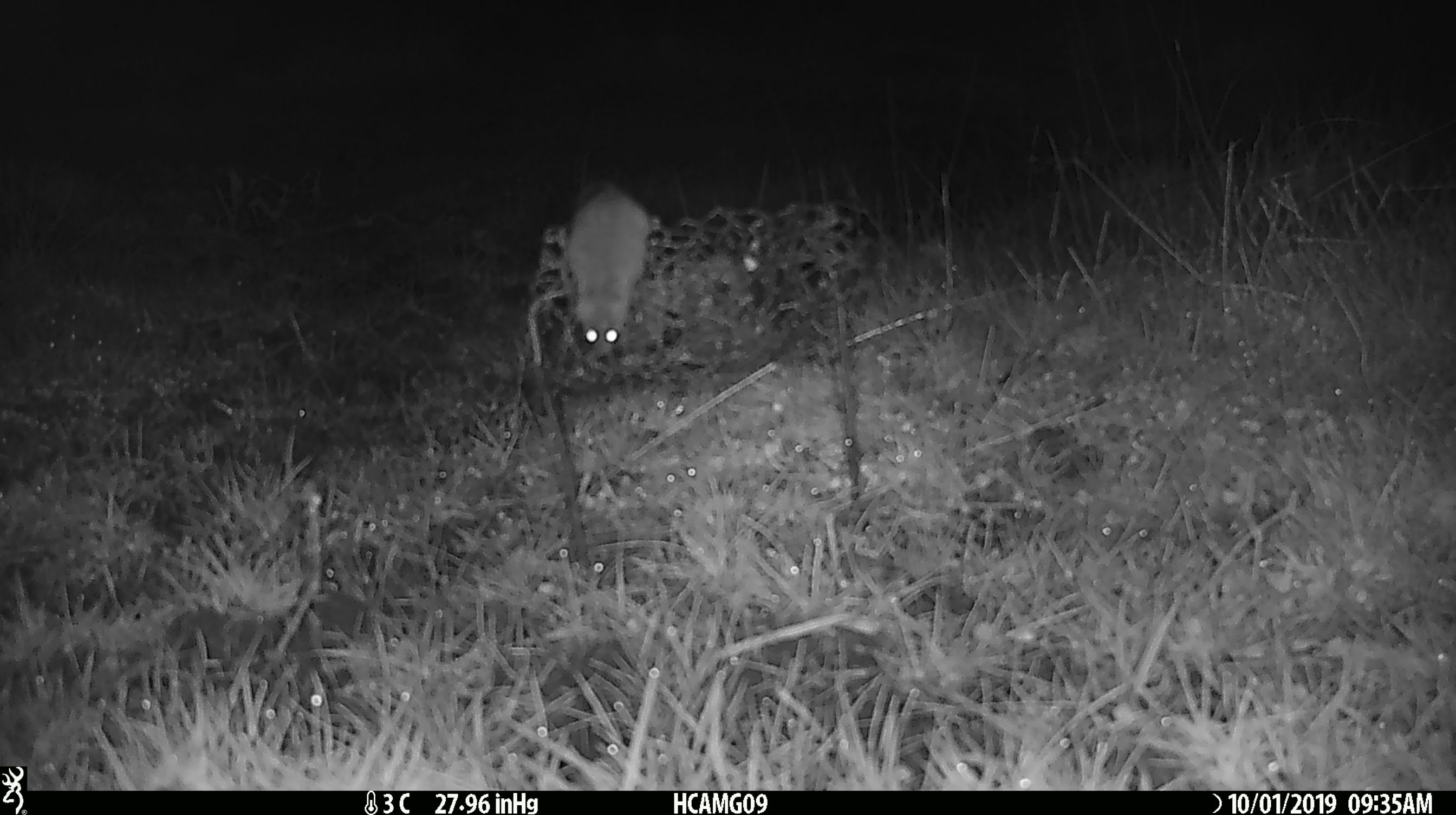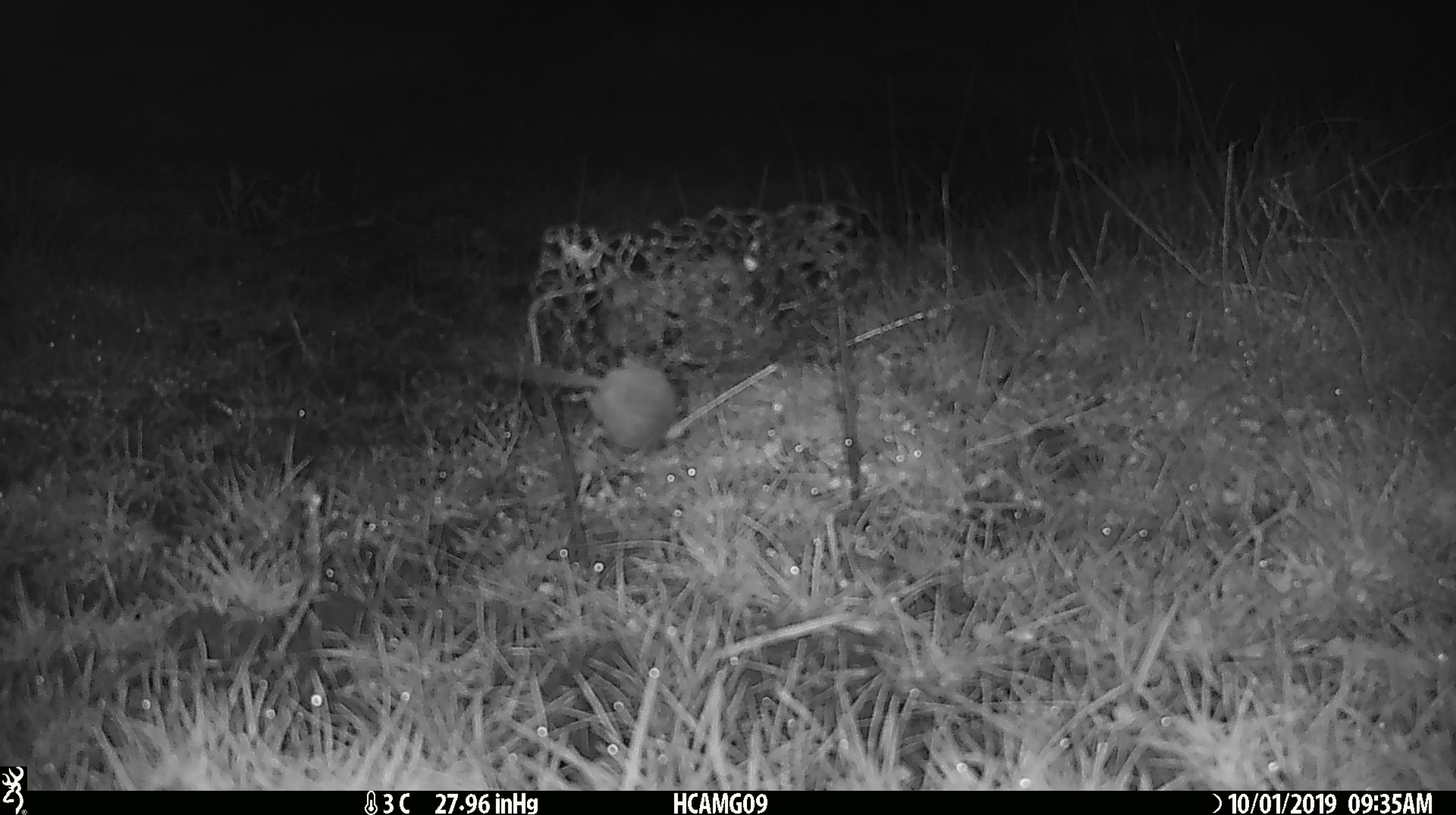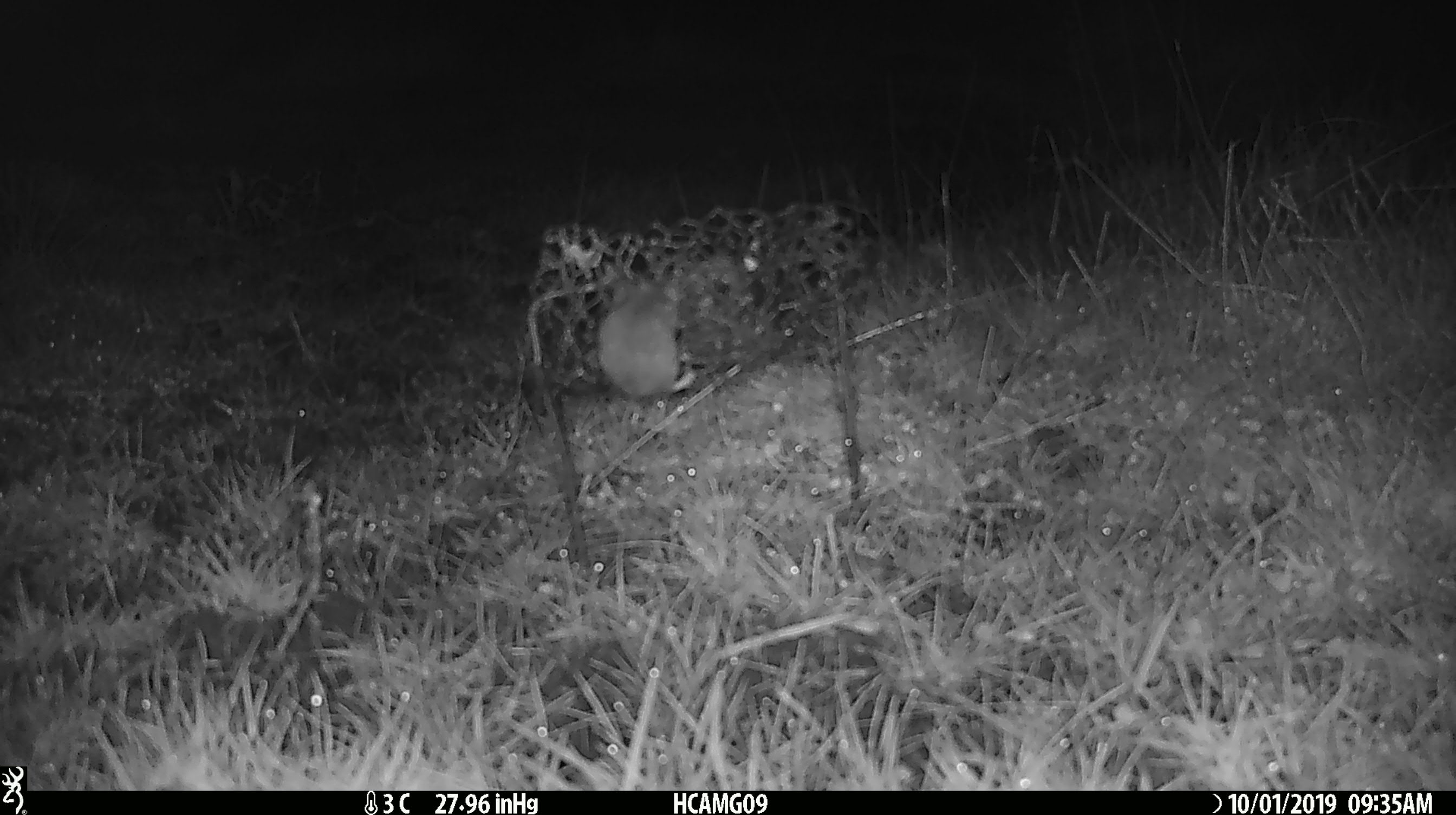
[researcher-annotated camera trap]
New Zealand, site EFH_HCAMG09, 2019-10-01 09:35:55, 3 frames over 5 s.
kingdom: Animalia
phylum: Chordata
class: Mammalia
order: Rodentia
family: Muridae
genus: Mus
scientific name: Mus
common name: mouse